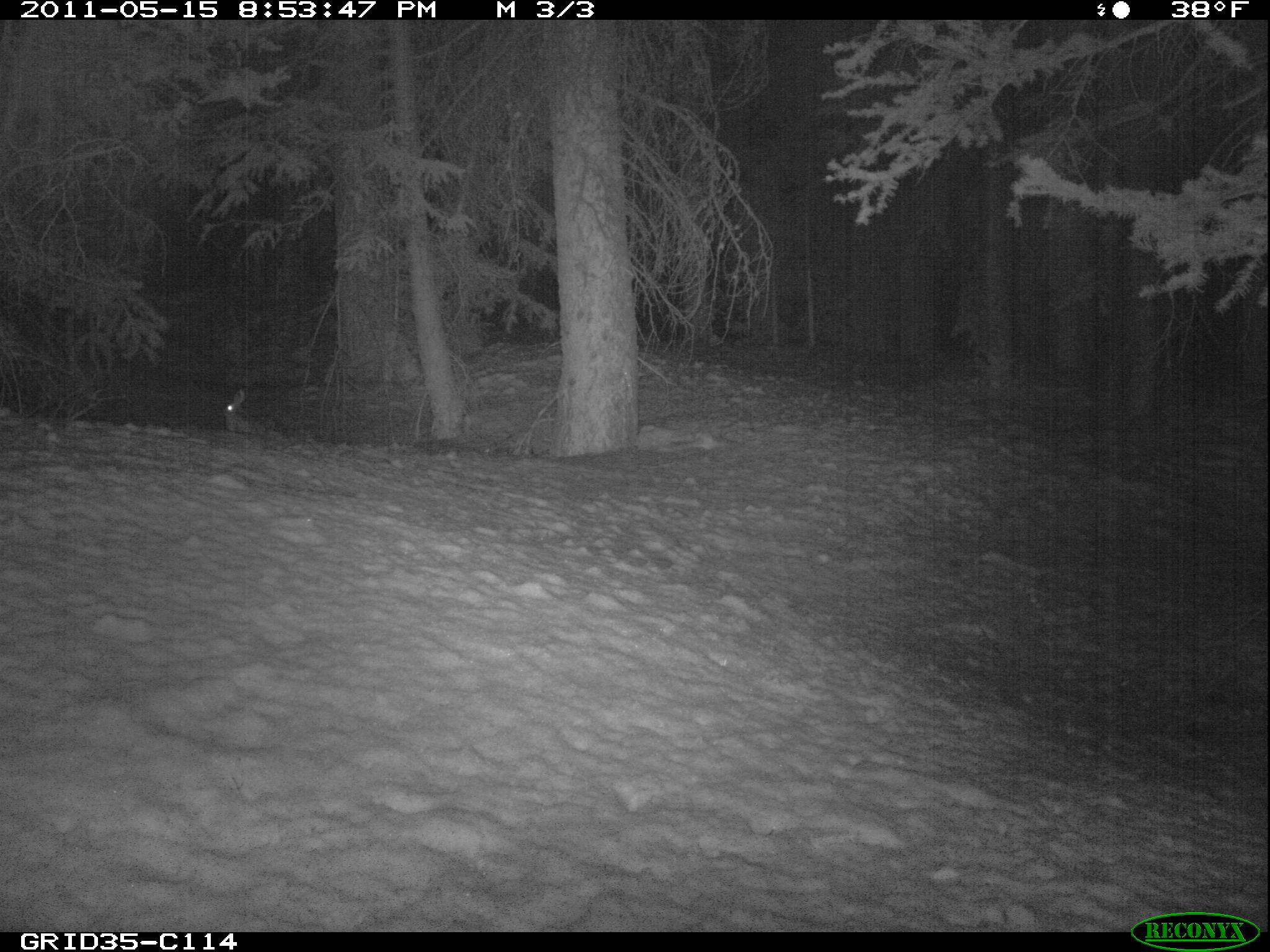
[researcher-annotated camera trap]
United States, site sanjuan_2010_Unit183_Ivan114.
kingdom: Animalia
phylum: Chordata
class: Mammalia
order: Lagomorpha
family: Leporidae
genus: Lepus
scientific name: Lepus americanus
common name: snowshoe hare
Lepus americanus (snowshoe hare).